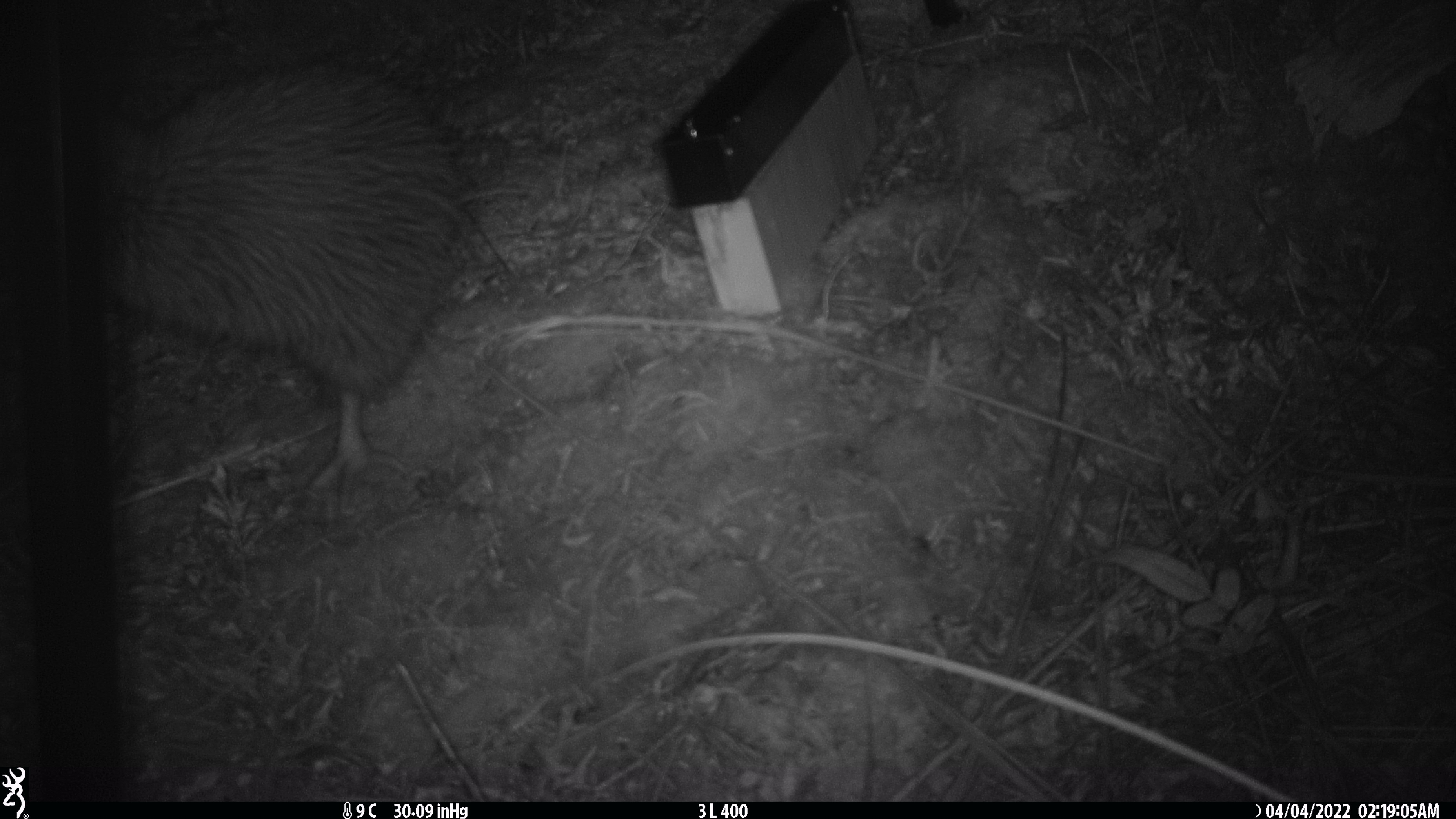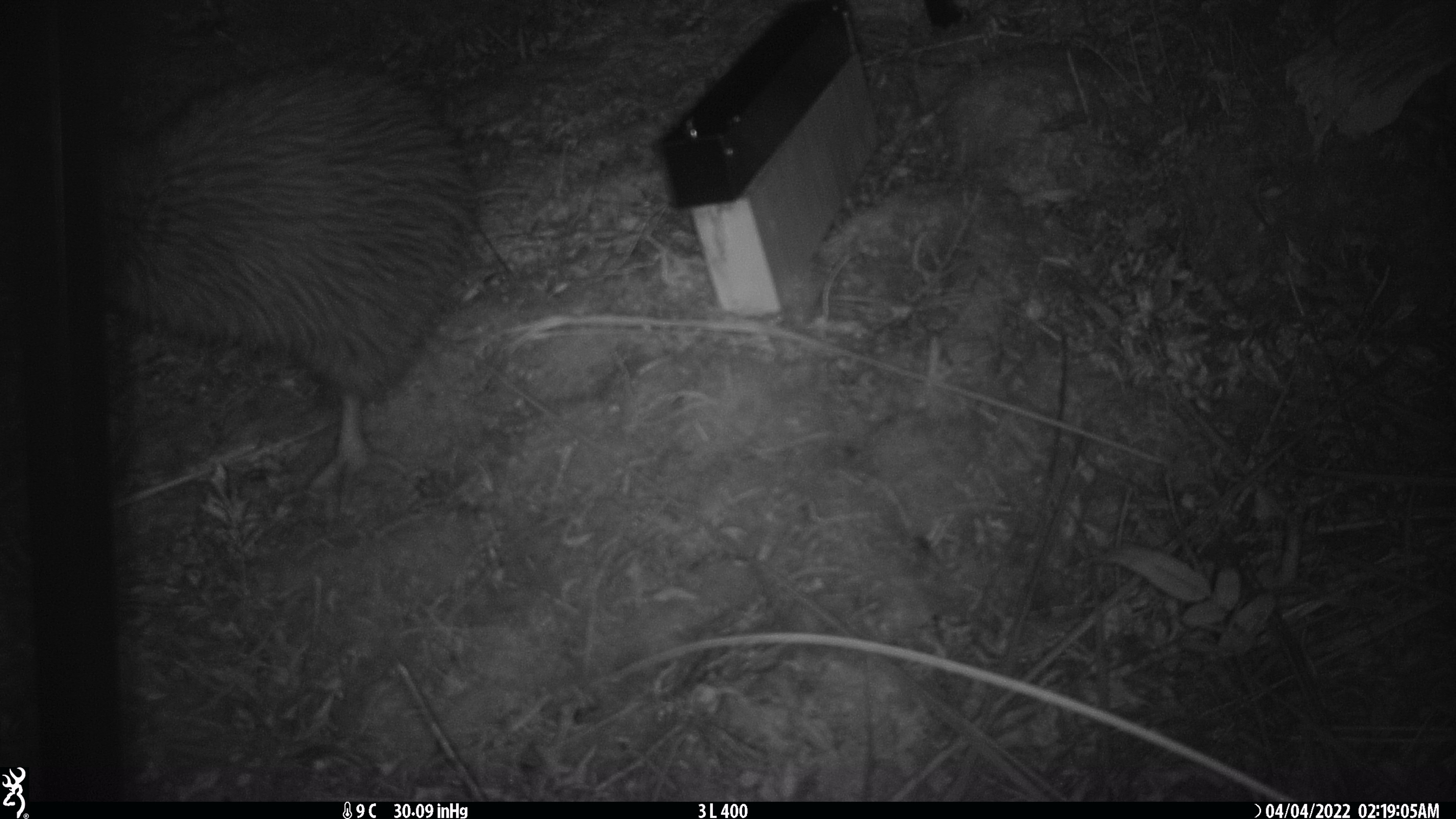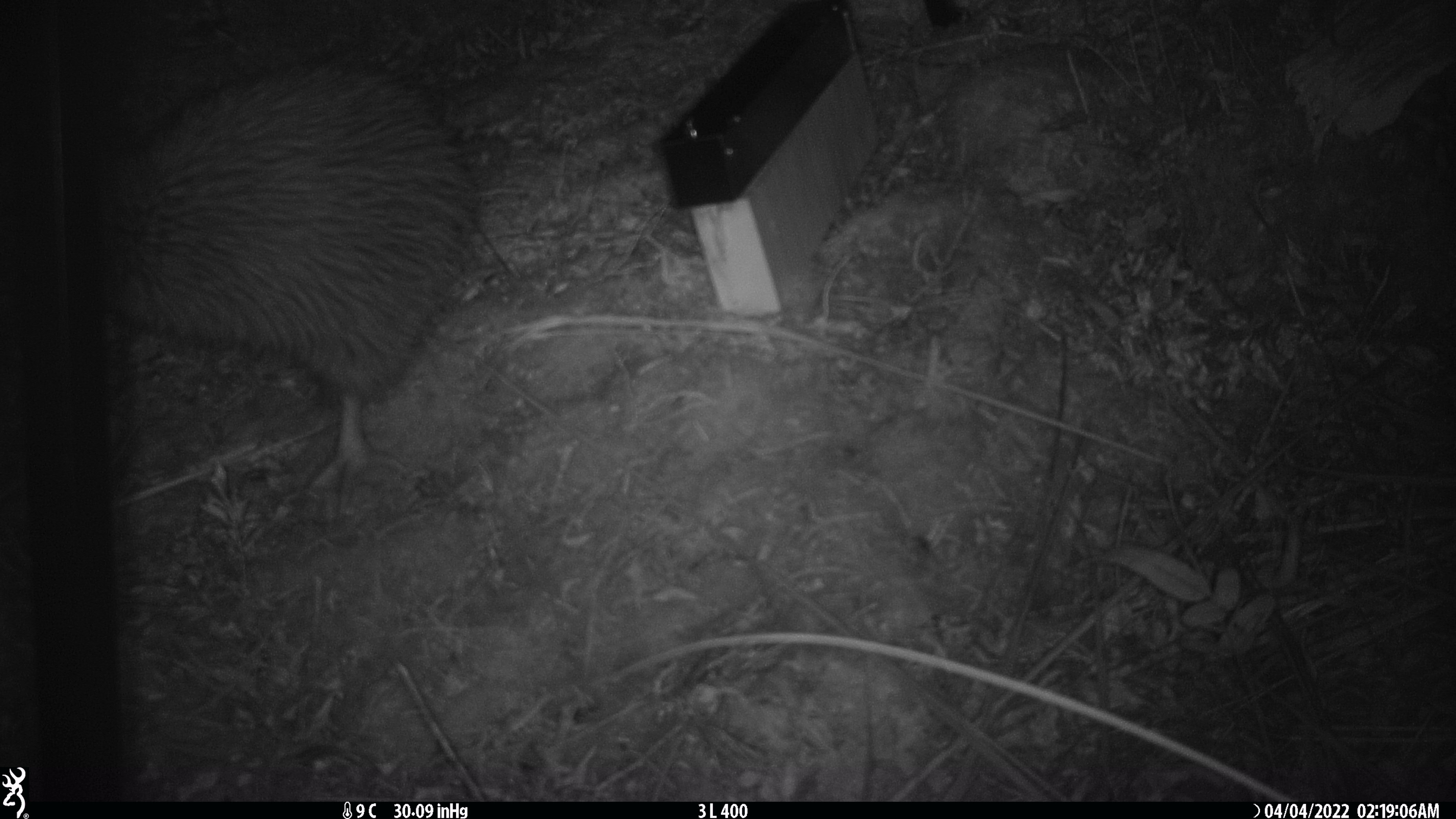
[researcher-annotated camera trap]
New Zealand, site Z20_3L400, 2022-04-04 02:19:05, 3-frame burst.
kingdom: Animalia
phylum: Chordata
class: Aves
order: Apterygiformes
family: Apterygidae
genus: Apteryx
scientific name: Apteryx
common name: kiwi